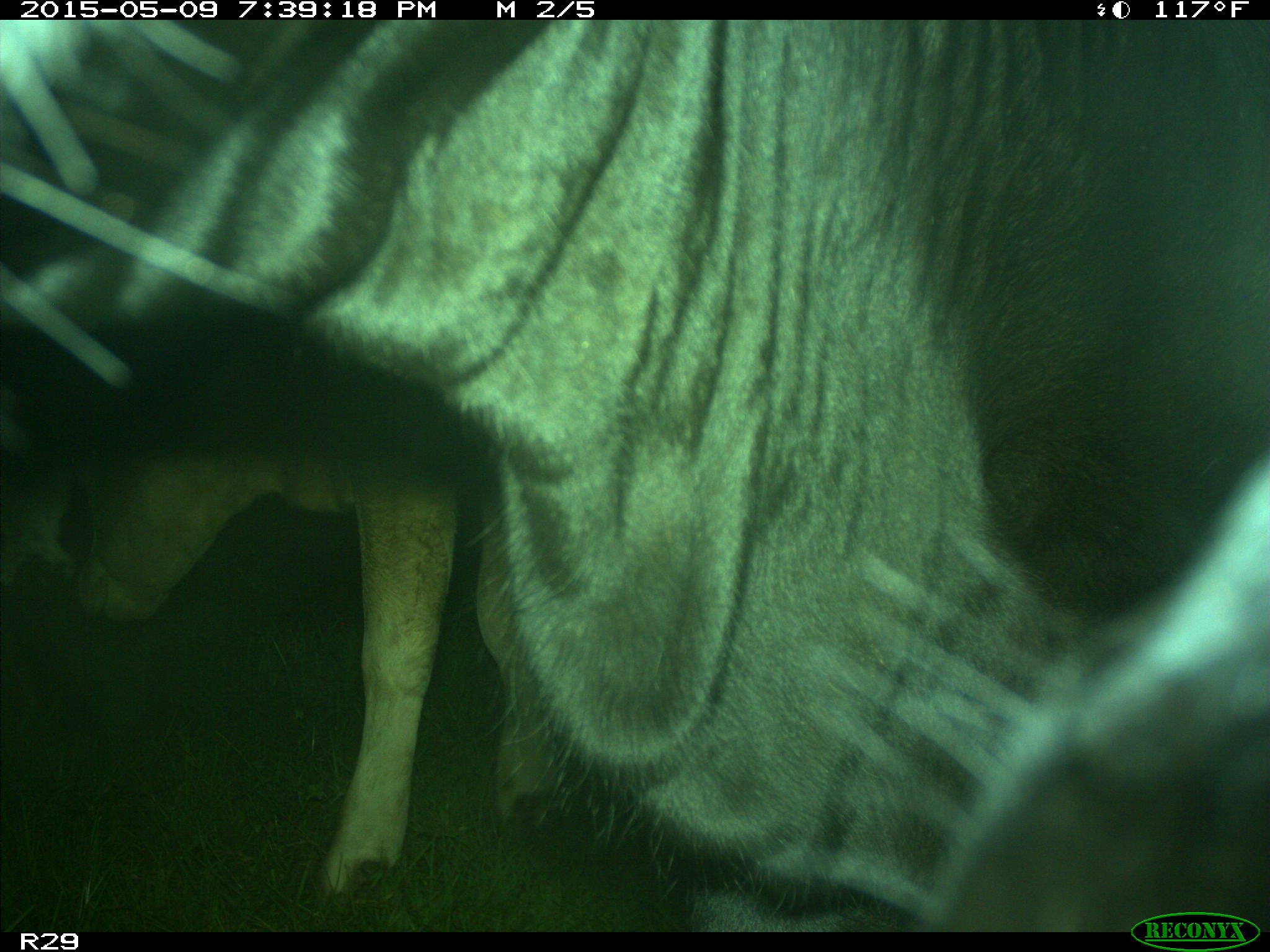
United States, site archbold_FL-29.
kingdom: Animalia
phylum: Chordata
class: Mammalia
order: Artiodactyla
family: Bovidae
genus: Bos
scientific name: Bos taurus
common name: domestic cow